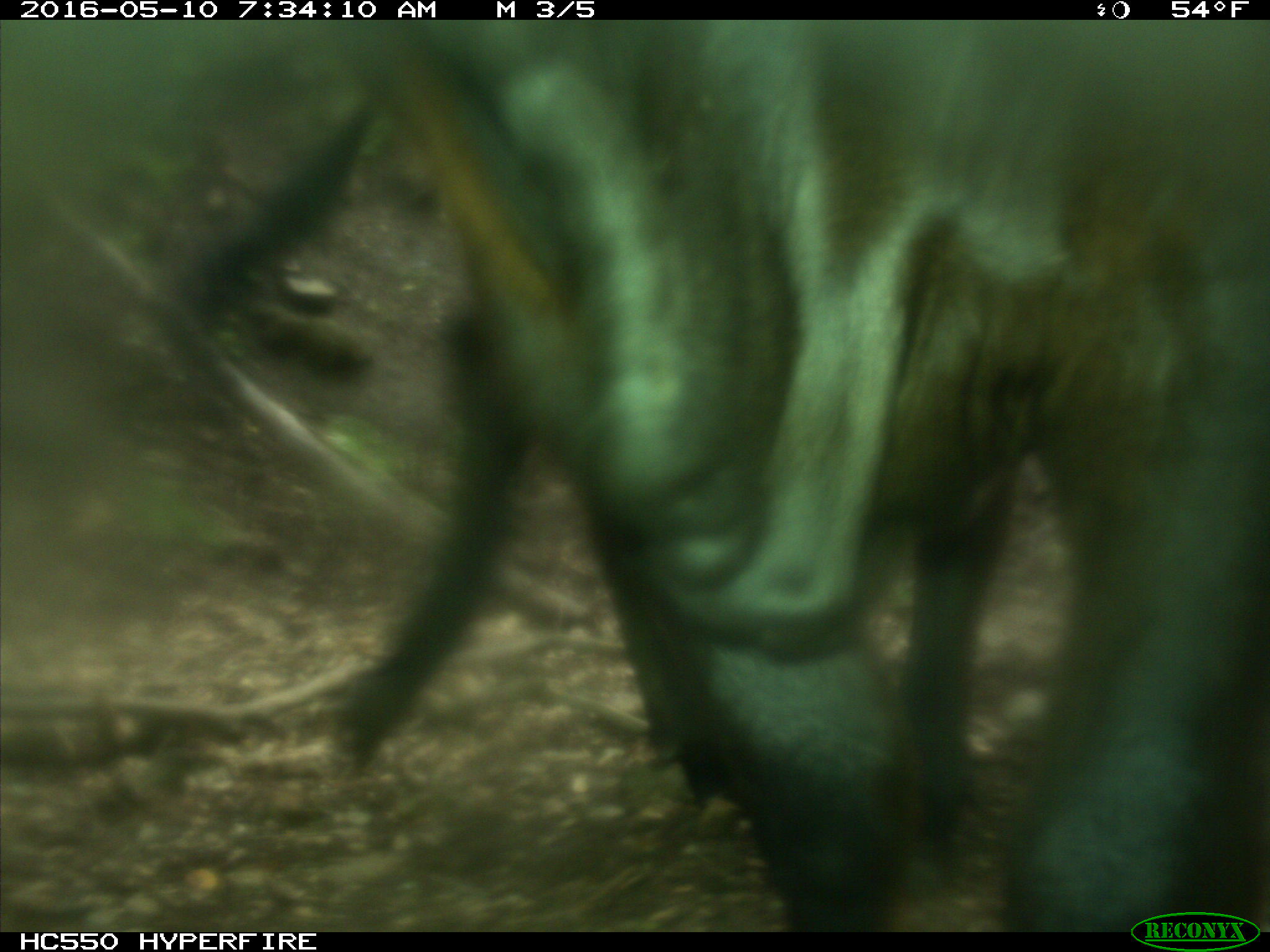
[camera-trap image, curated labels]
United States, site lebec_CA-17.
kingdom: Animalia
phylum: Chordata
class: Mammalia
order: Artiodactyla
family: Bovidae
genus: Bos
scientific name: Bos taurus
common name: domestic cow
Bos taurus (domestic cow).